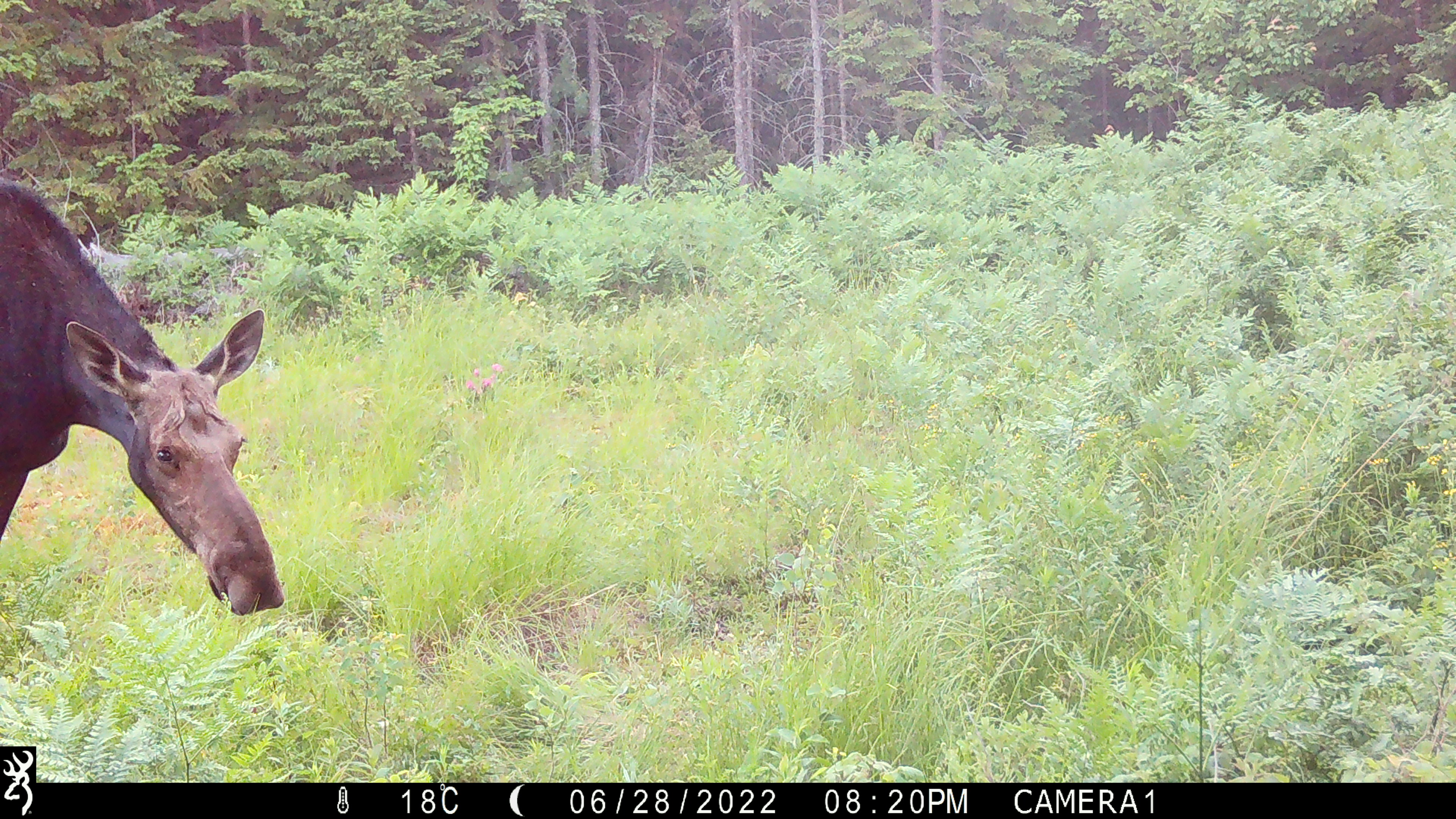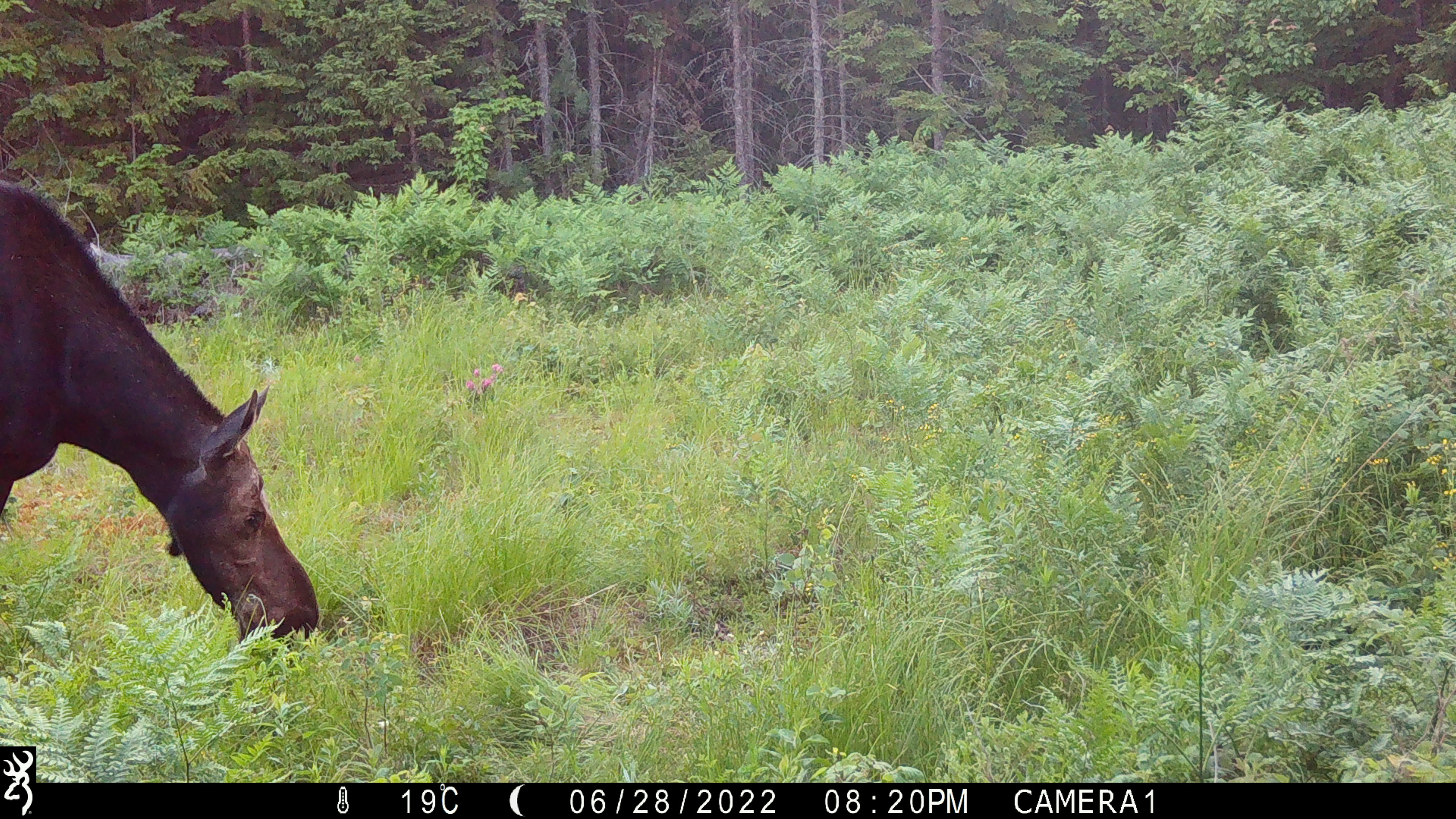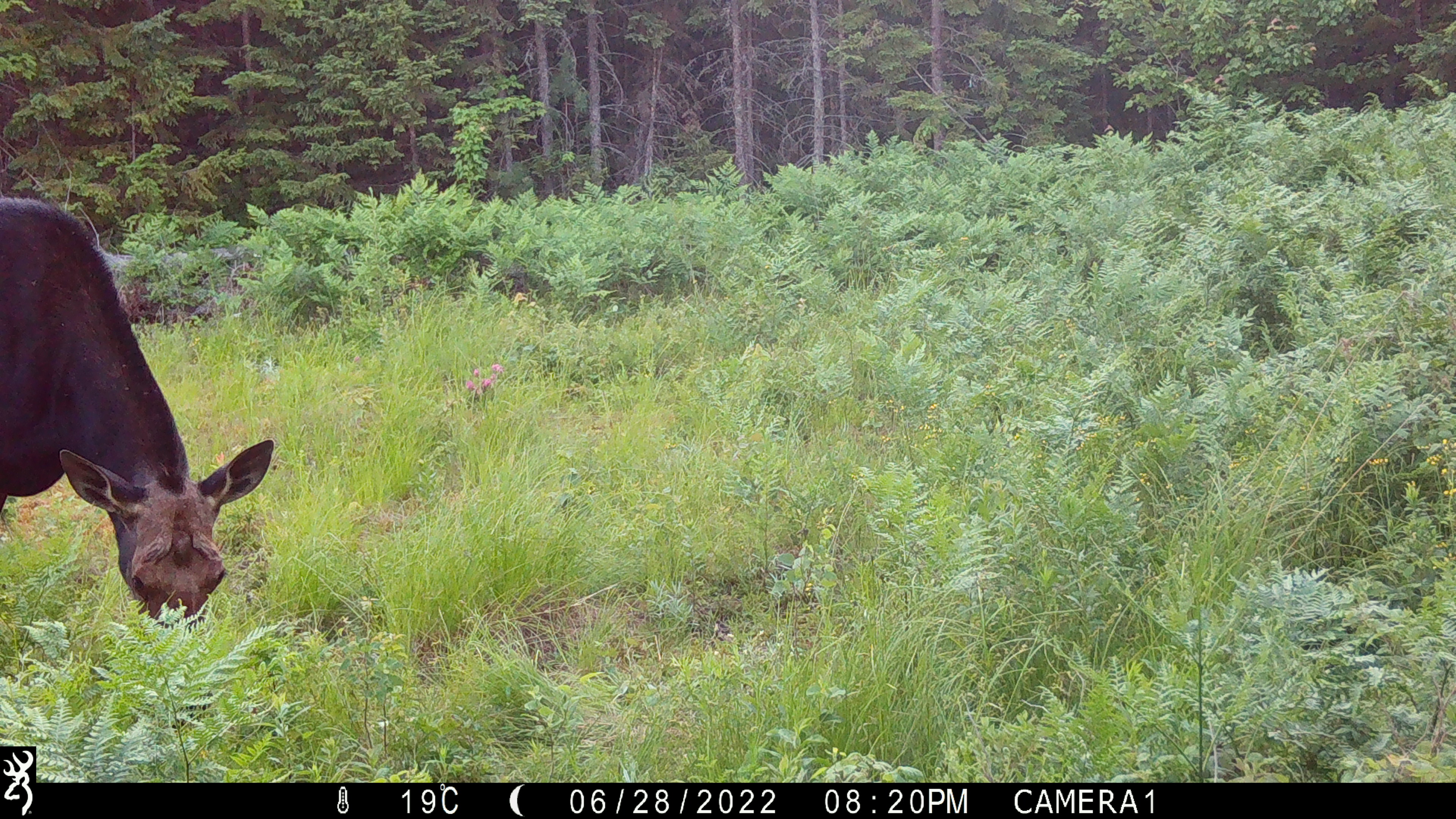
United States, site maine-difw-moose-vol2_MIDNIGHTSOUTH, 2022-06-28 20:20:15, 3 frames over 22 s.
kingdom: Animalia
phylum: Chordata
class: Mammalia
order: Artiodactyla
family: Cervidae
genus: Alces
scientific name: Alces alces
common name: moose